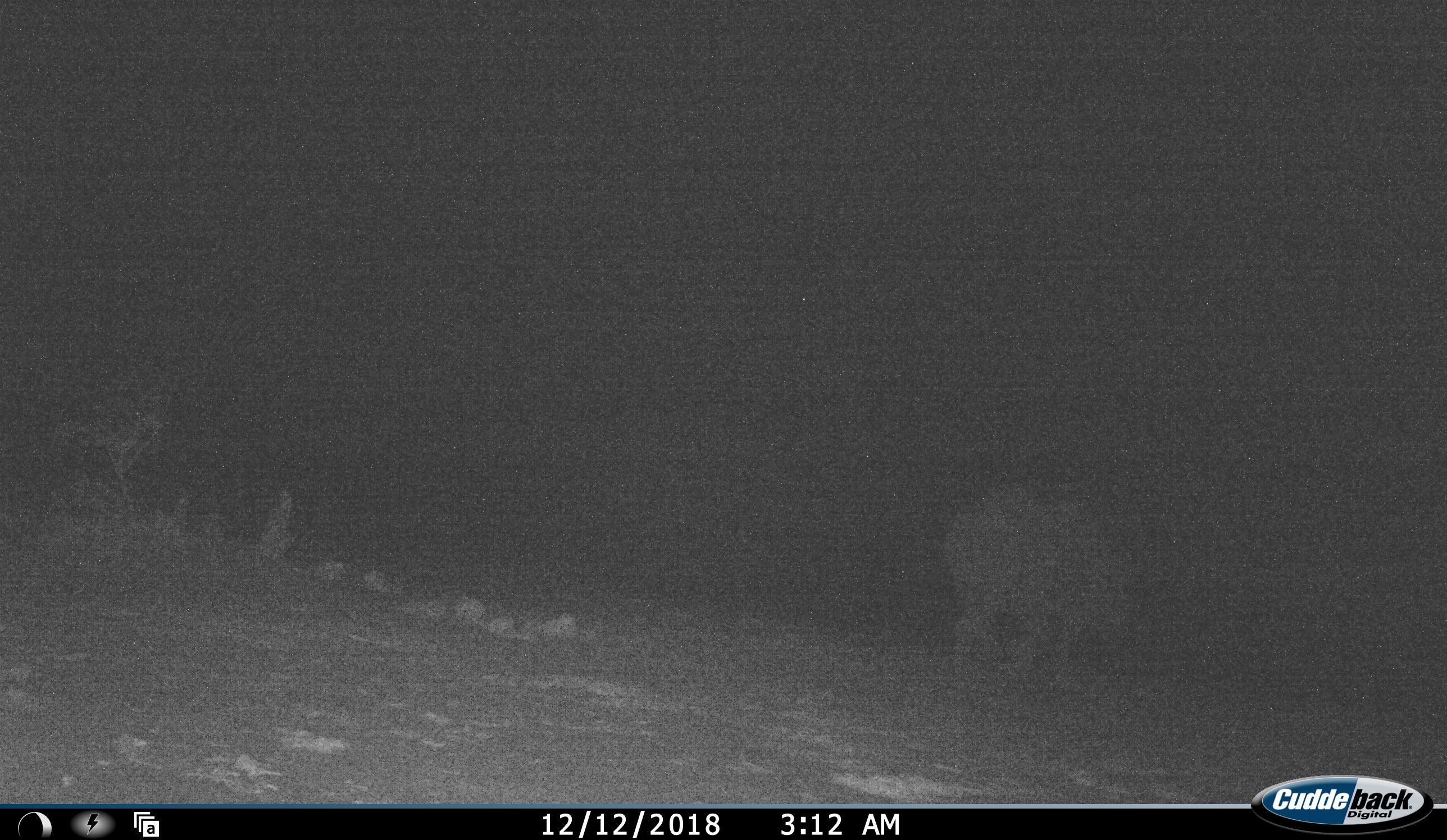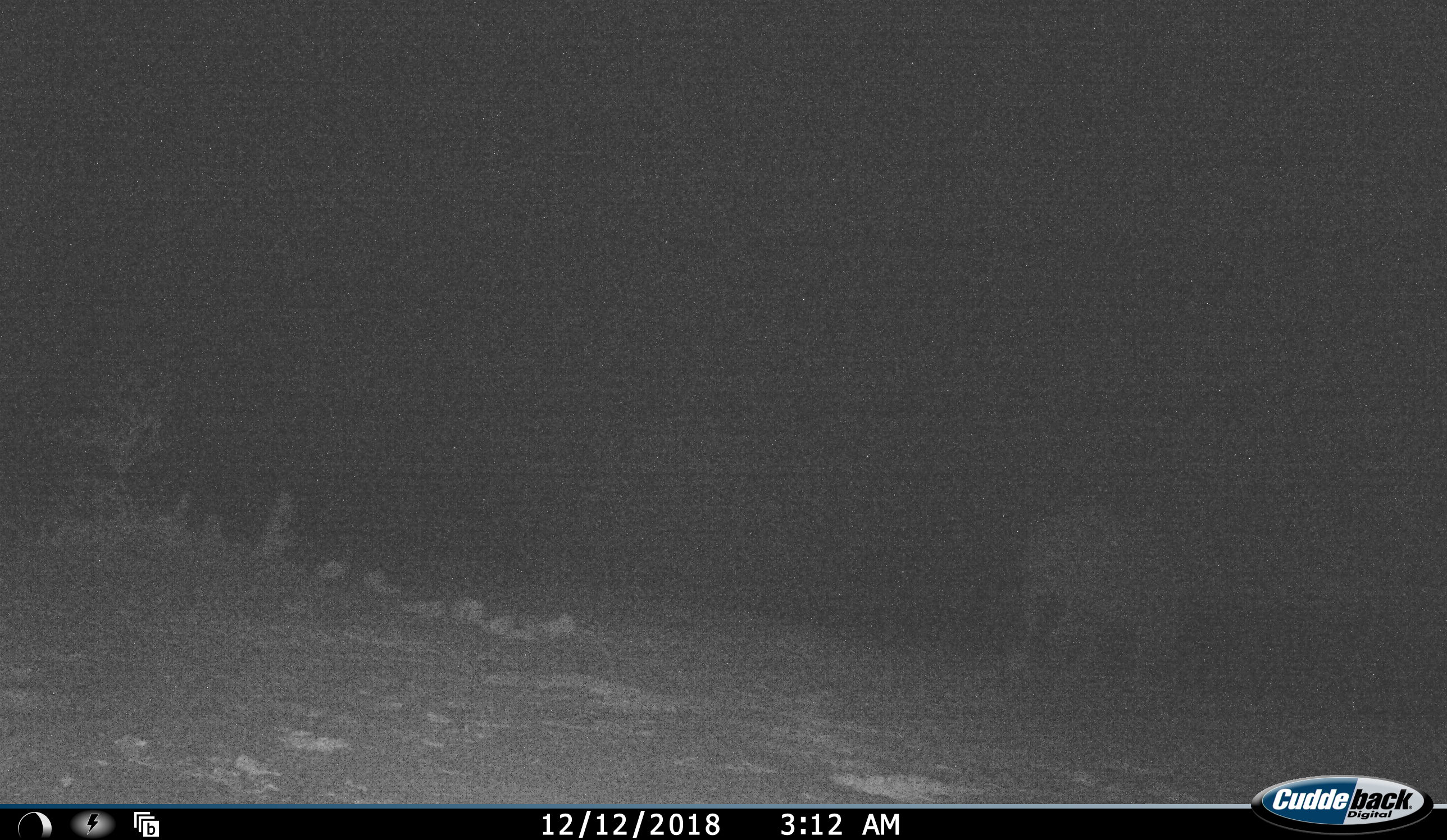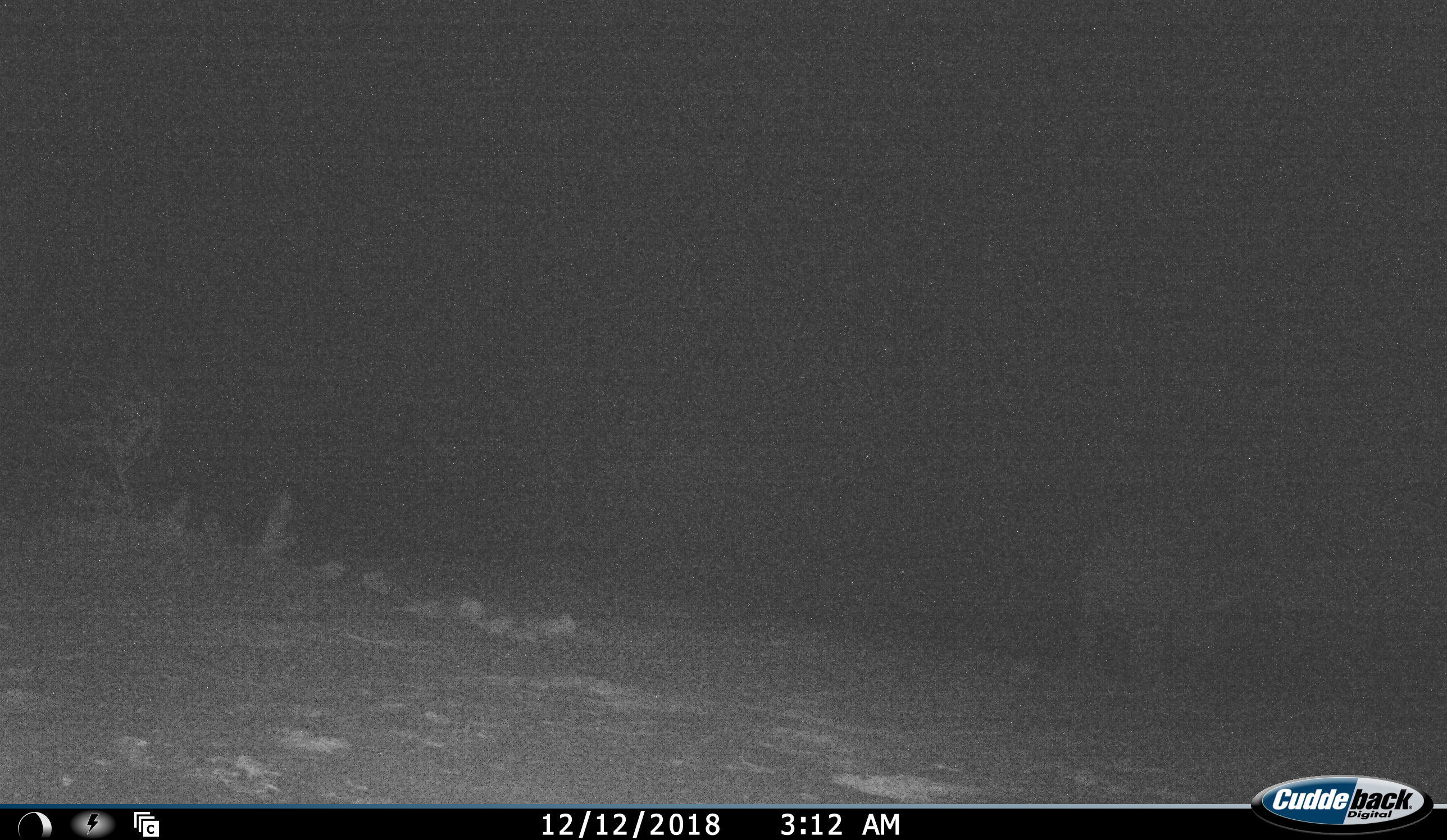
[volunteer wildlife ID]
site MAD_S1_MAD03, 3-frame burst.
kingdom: Animalia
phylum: Chordata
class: Mammalia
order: Perissodactyla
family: Rhinocerotidae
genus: Ceratotherium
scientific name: Ceratotherium simum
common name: white rhinoceros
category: rhinoceroswhite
Rhinoceroswhite (white rhinoceros) (Ceratotherium simum), count 1. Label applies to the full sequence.